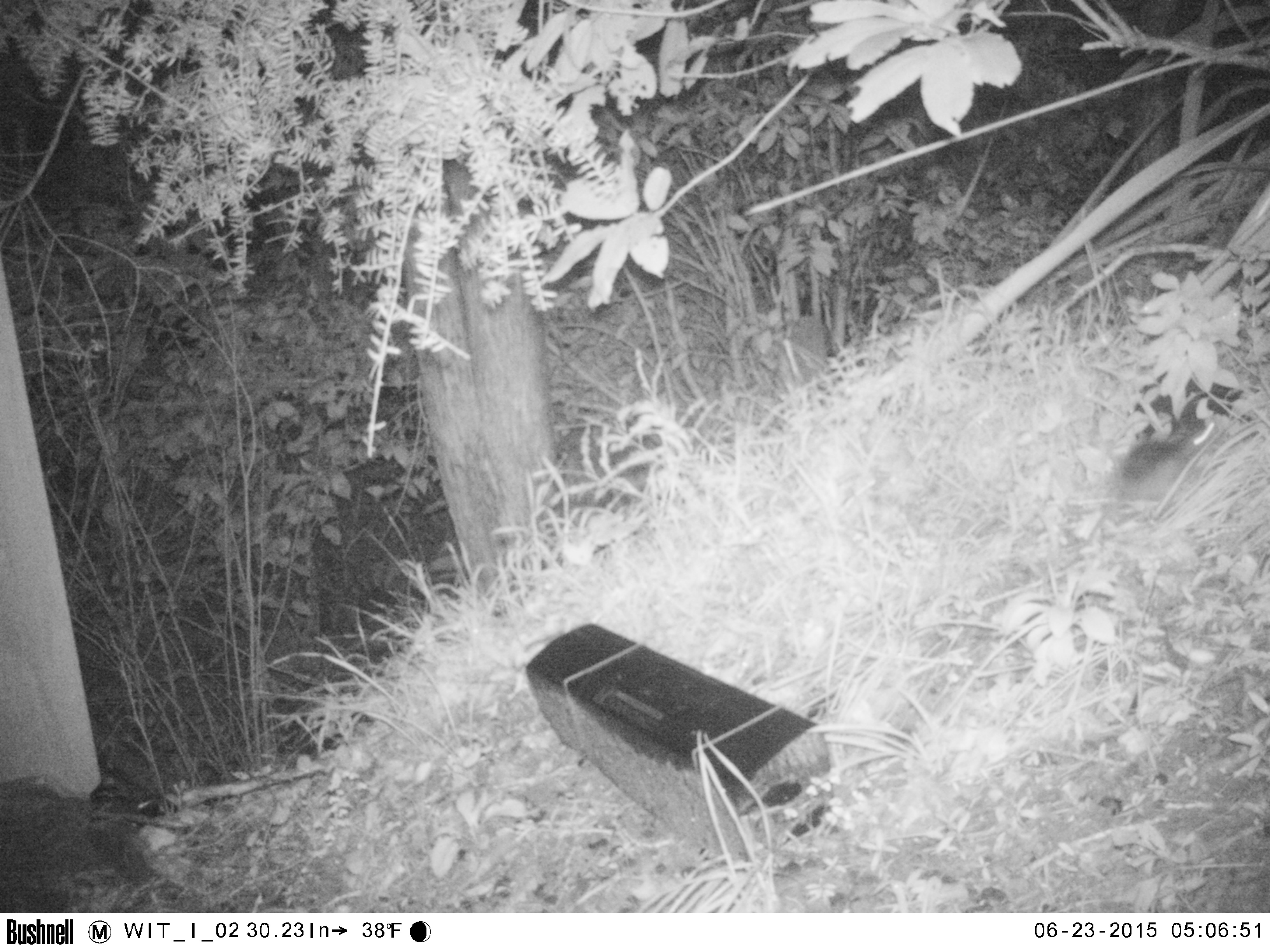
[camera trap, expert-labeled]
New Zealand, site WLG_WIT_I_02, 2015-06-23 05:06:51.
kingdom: Animalia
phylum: Chordata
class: Mammalia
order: Rodentia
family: Muridae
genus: Rattus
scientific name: Rattus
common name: rat